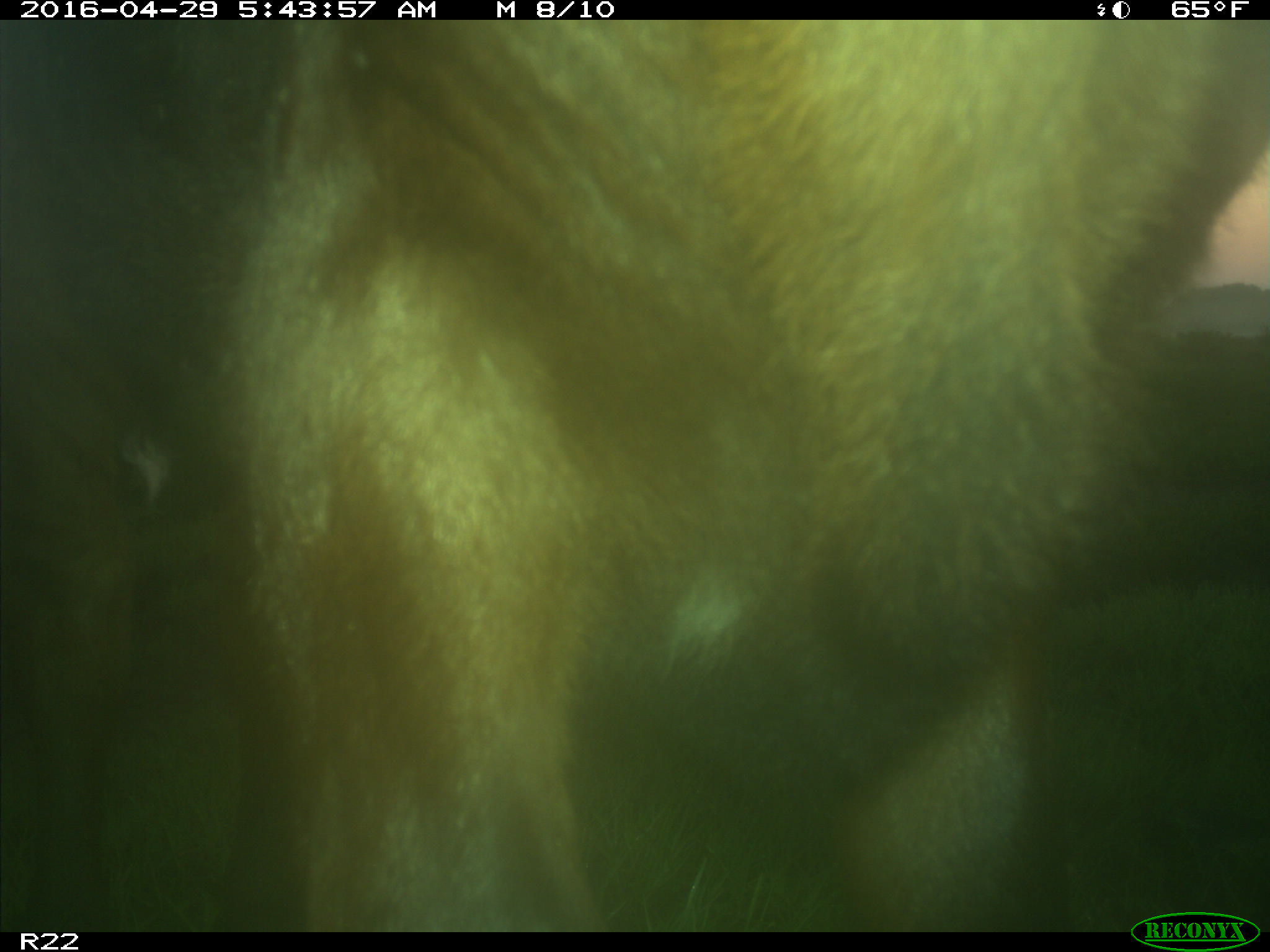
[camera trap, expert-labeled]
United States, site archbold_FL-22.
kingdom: Animalia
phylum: Chordata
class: Mammalia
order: Artiodactyla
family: Bovidae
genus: Bos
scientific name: Bos taurus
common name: domestic cow